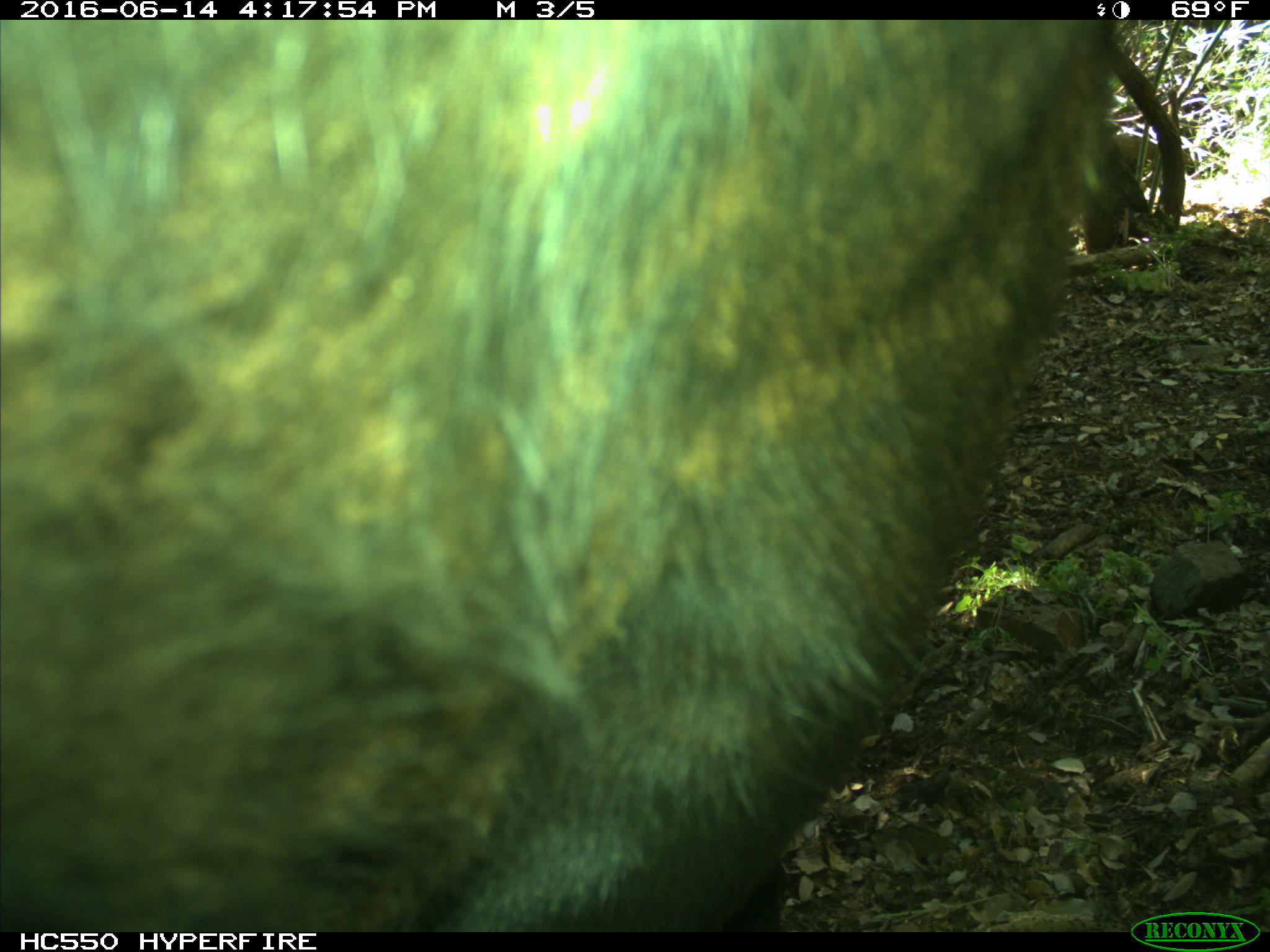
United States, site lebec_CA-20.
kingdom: Animalia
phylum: Chordata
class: Mammalia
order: Artiodactyla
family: Bovidae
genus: Bos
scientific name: Bos taurus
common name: domestic cow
Bos taurus (domestic cow).